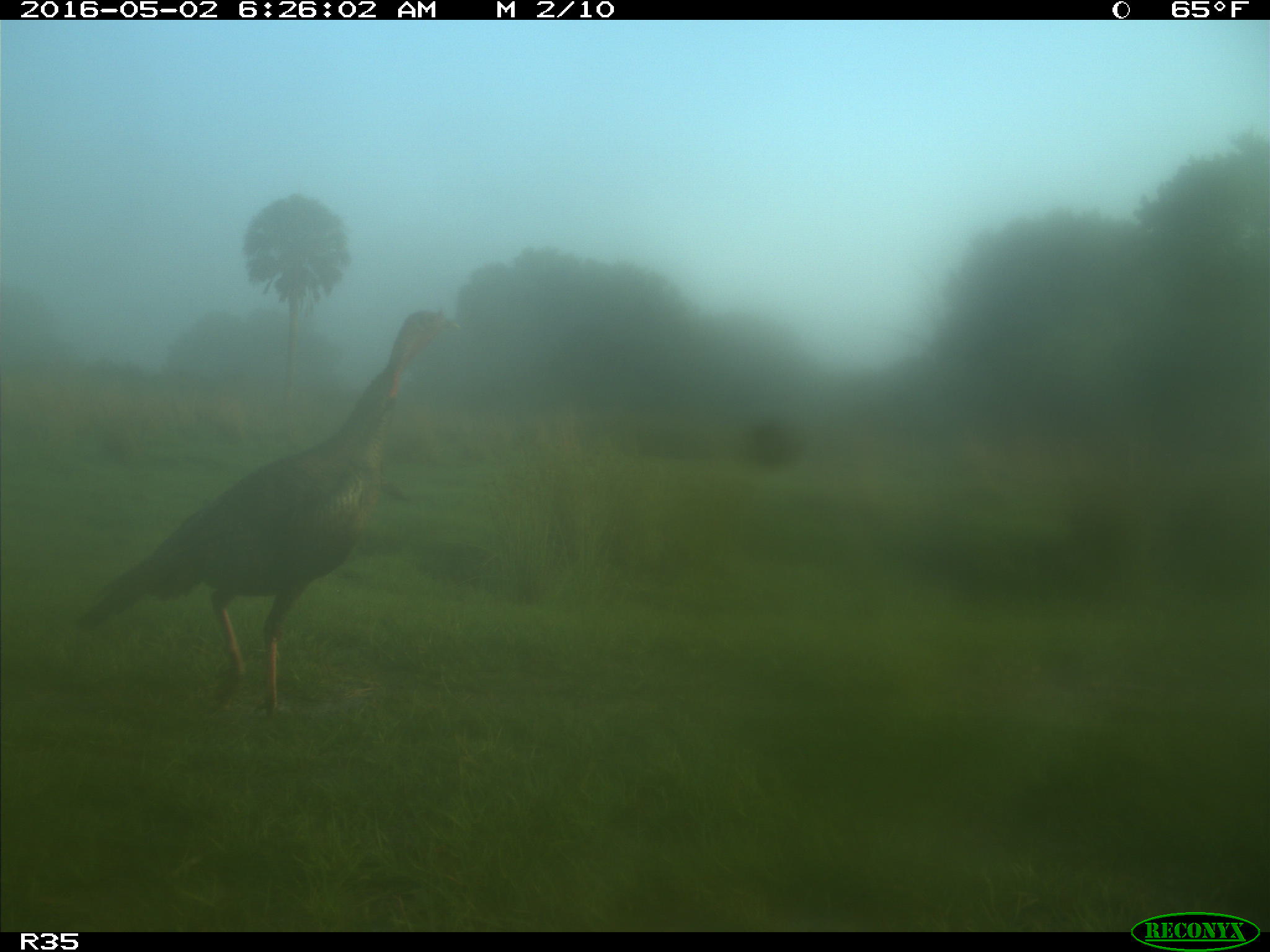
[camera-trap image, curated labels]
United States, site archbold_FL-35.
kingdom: Animalia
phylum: Chordata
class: Aves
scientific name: Aves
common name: birds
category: unidentified bird